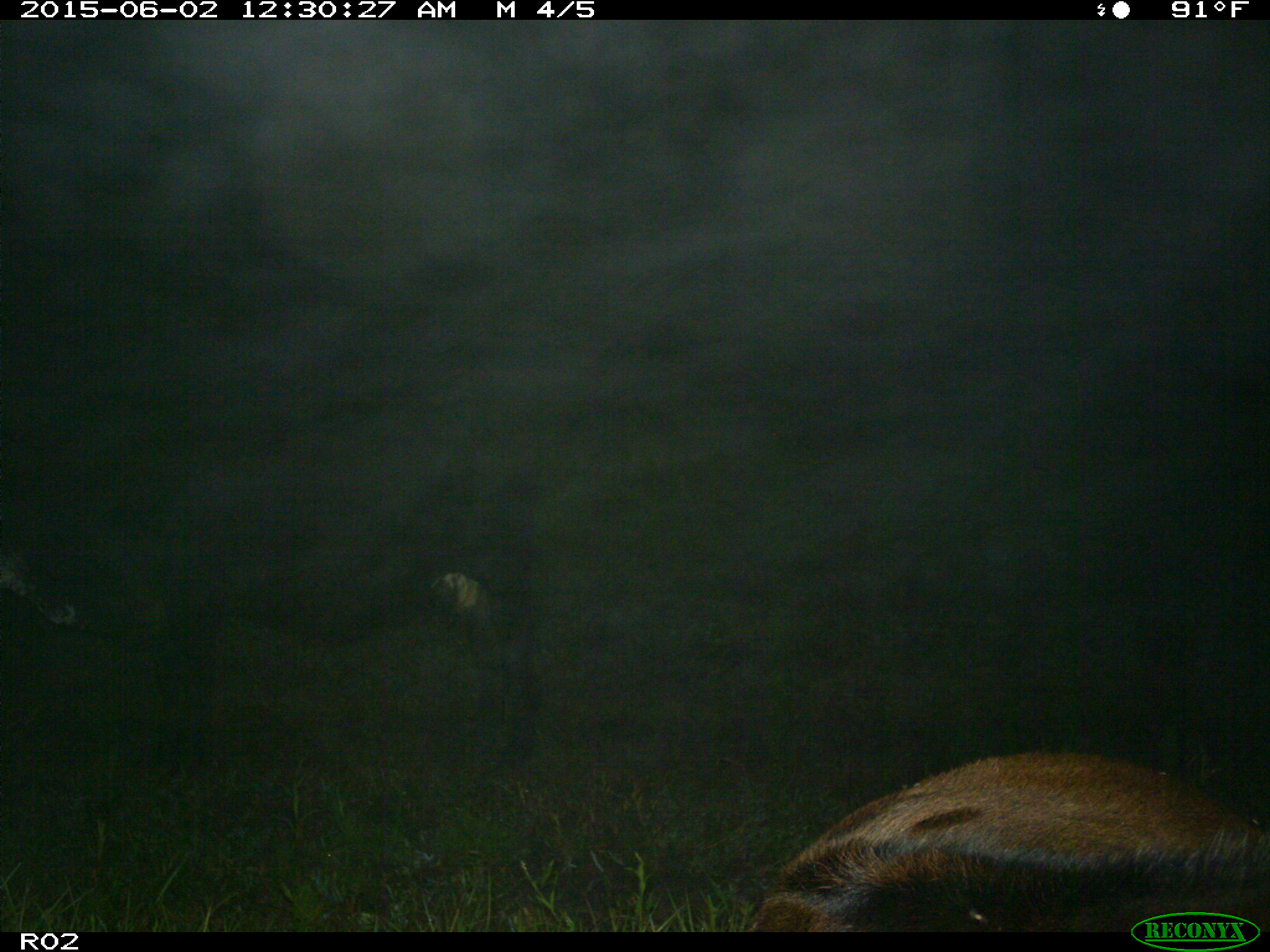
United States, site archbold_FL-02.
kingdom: Animalia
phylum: Chordata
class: Mammalia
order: Artiodactyla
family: Bovidae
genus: Bos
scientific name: Bos taurus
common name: domestic cow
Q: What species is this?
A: Bos taurus (domestic cow).